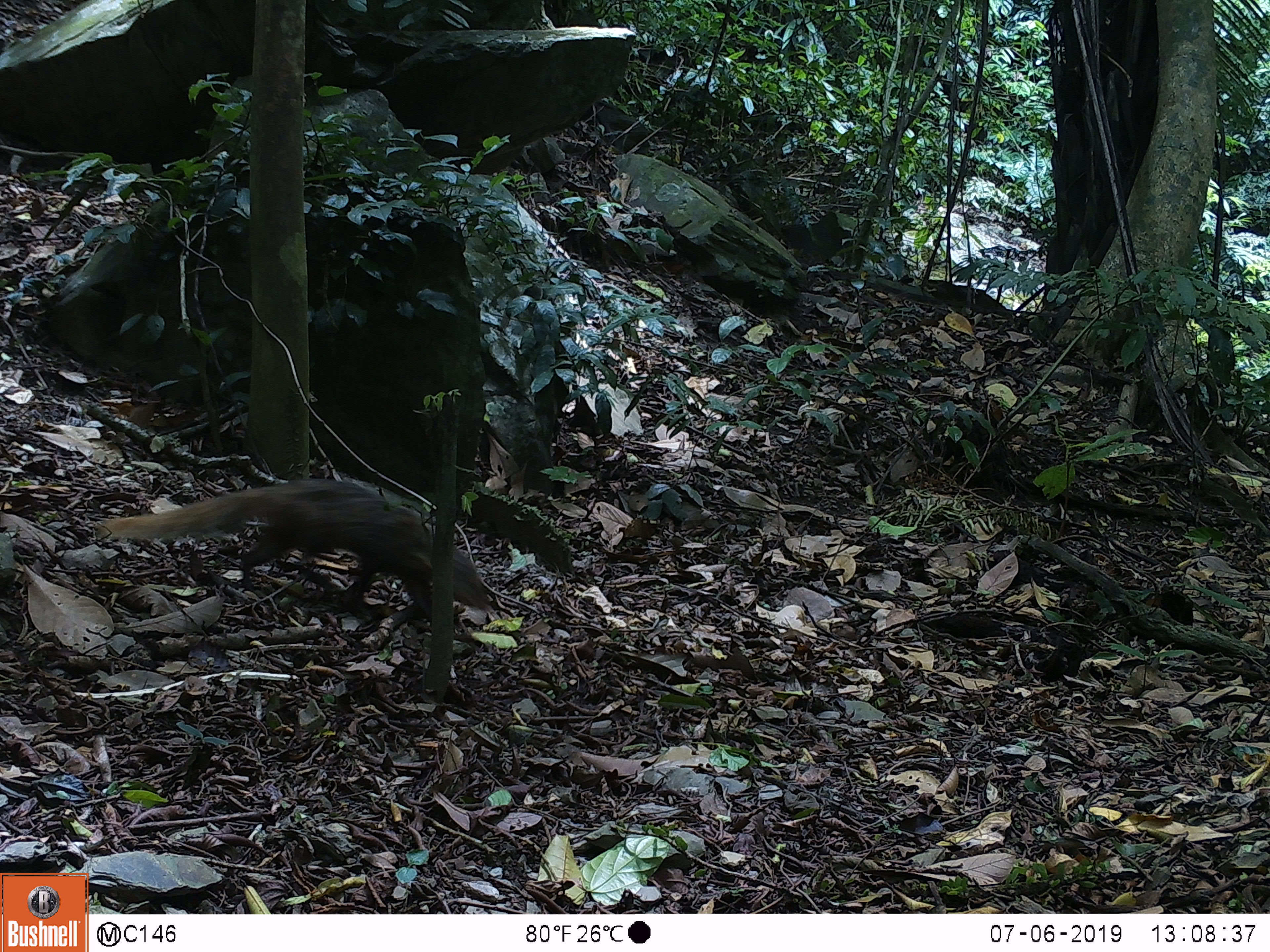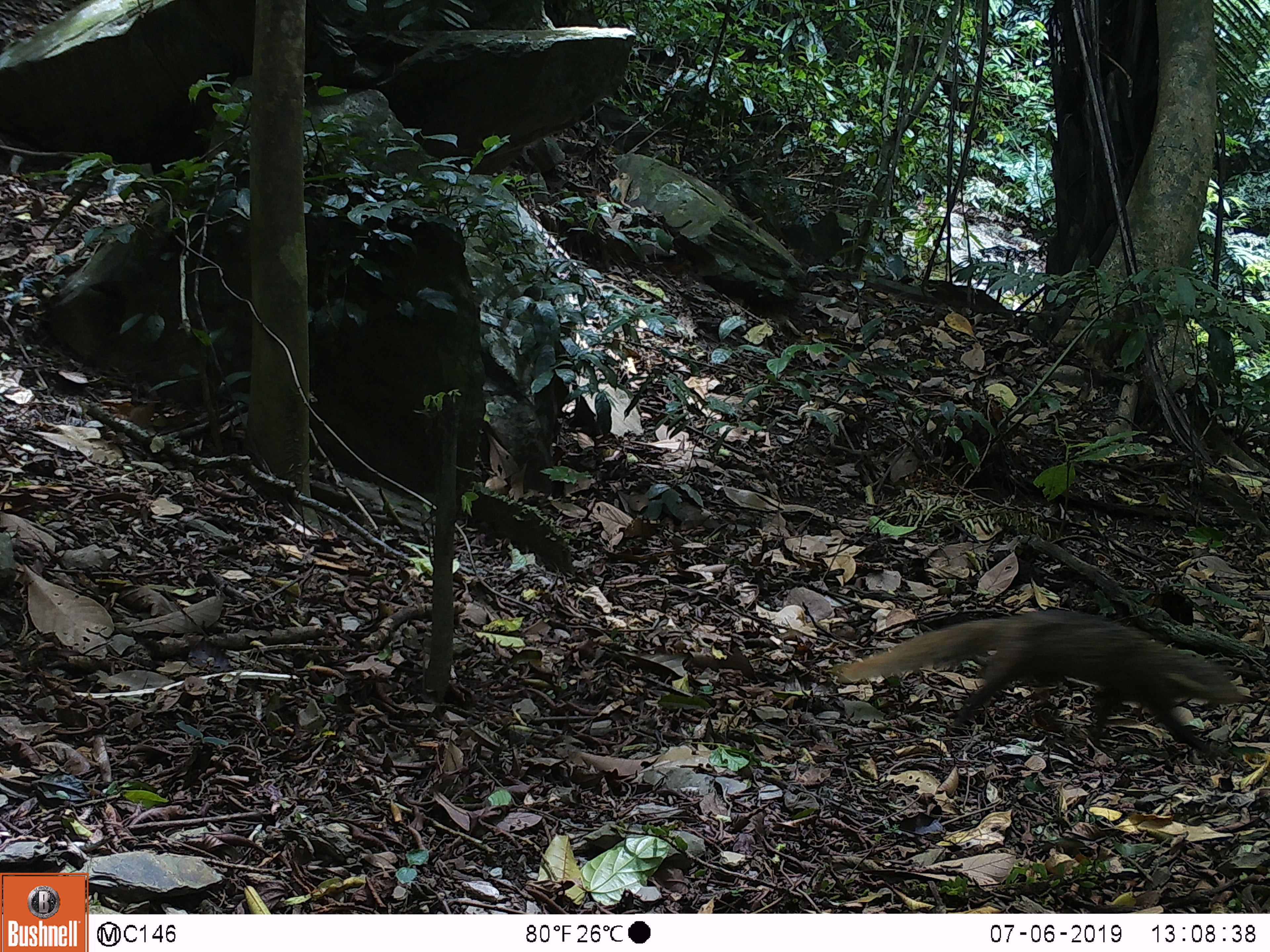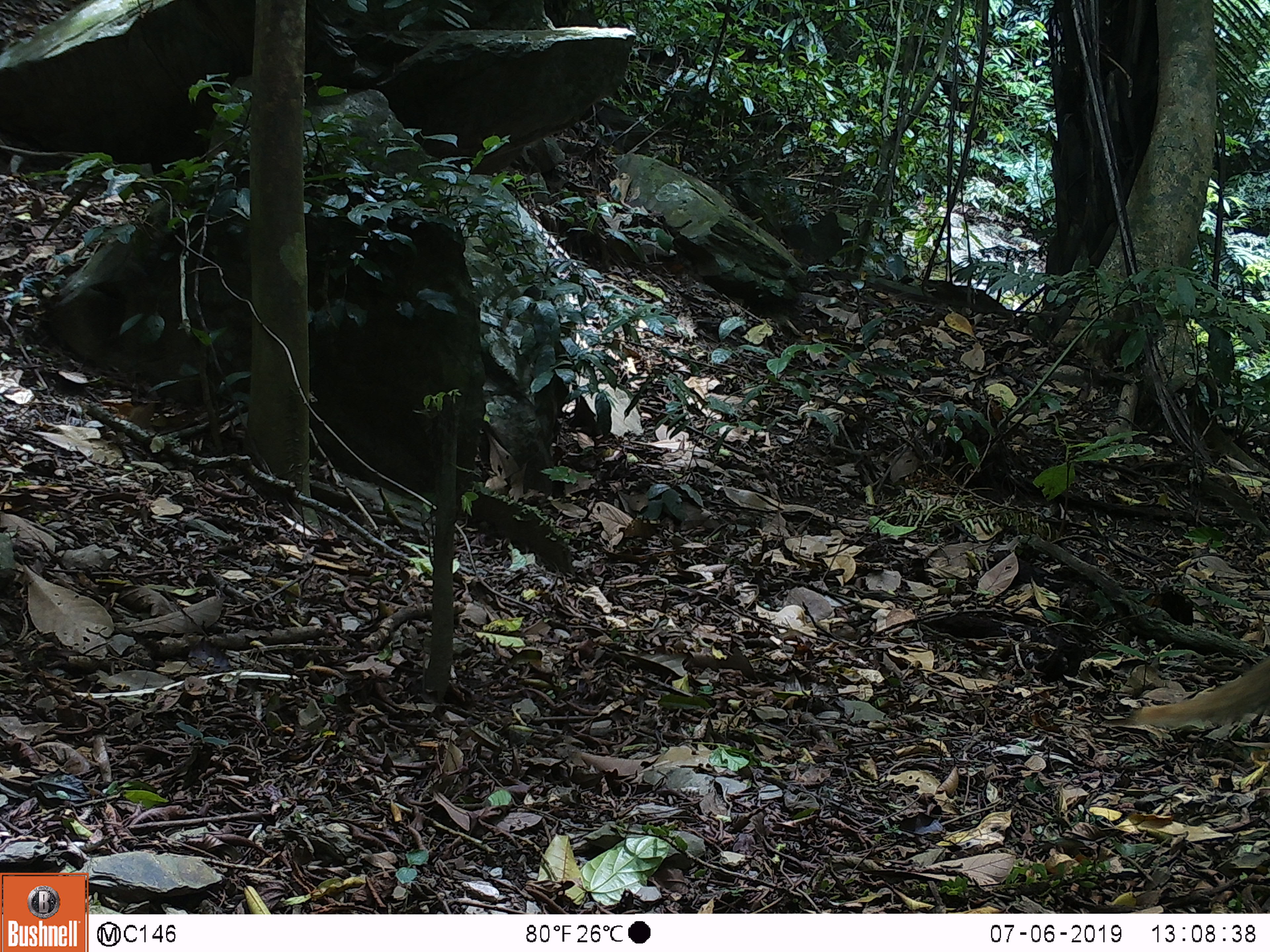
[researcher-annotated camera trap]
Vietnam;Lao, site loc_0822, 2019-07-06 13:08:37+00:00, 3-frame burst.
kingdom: Animalia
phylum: Chordata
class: Mammalia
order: Carnivora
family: Herpestidae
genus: Urva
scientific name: Urva urva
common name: crab-eating mongoose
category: crab eating mongoose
Crab eating mongoose (crab-eating mongoose) (Urva urva). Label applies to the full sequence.